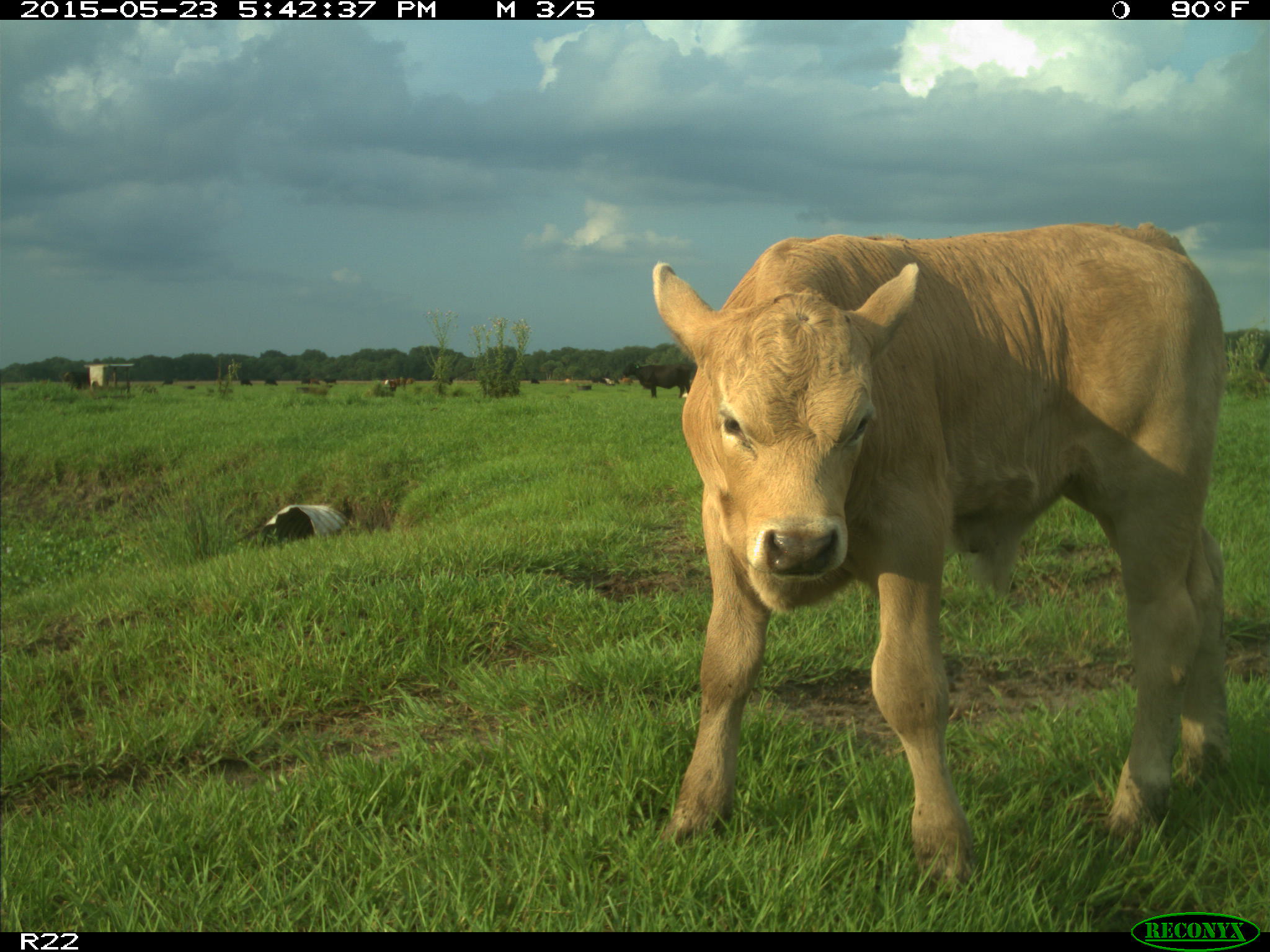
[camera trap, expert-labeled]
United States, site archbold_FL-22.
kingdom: Animalia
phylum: Chordata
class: Mammalia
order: Artiodactyla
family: Bovidae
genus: Bos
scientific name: Bos taurus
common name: domestic cow